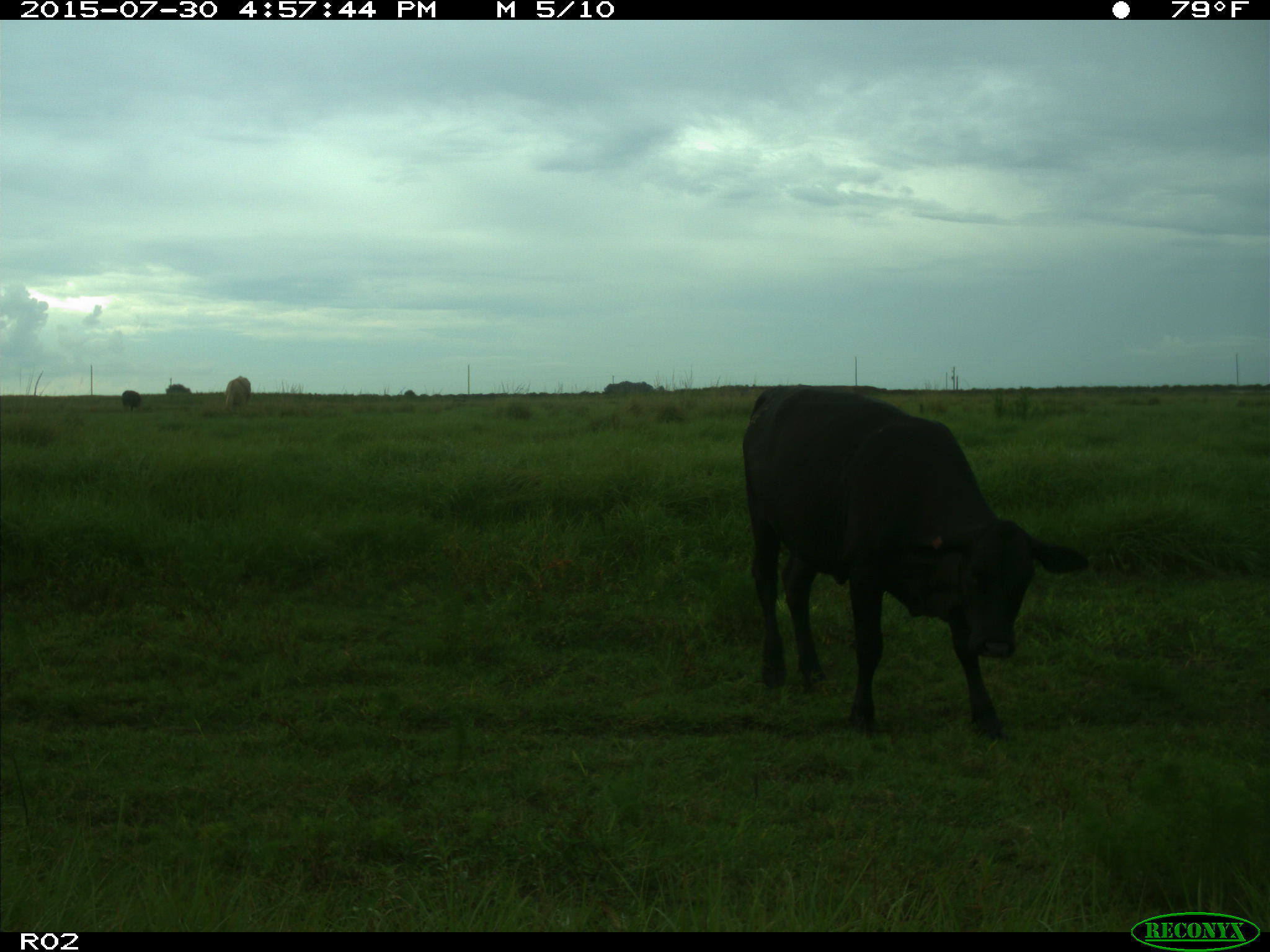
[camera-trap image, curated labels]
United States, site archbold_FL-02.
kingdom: Animalia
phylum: Chordata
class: Mammalia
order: Artiodactyla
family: Bovidae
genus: Bos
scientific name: Bos taurus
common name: domestic cow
Bos taurus (domestic cow).